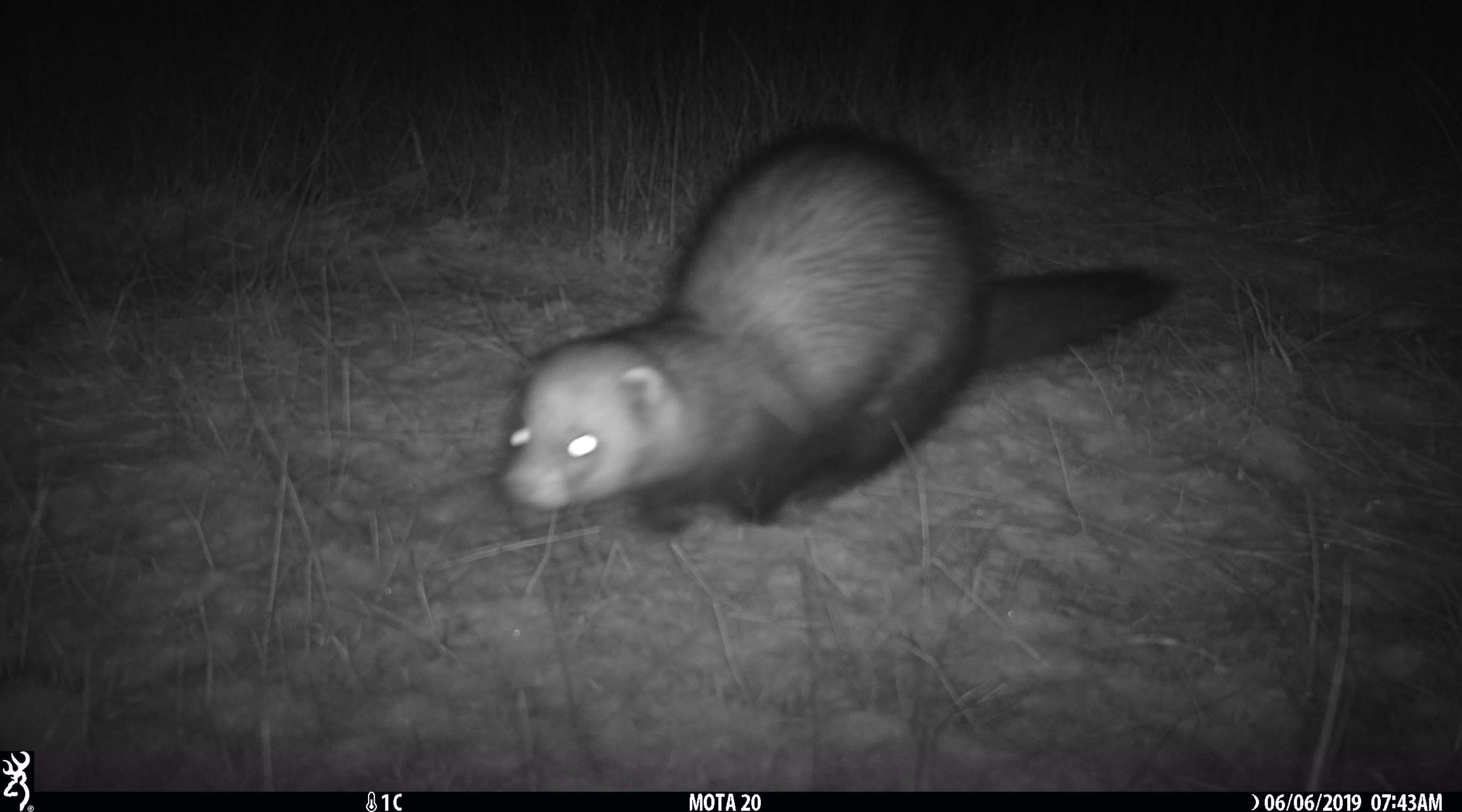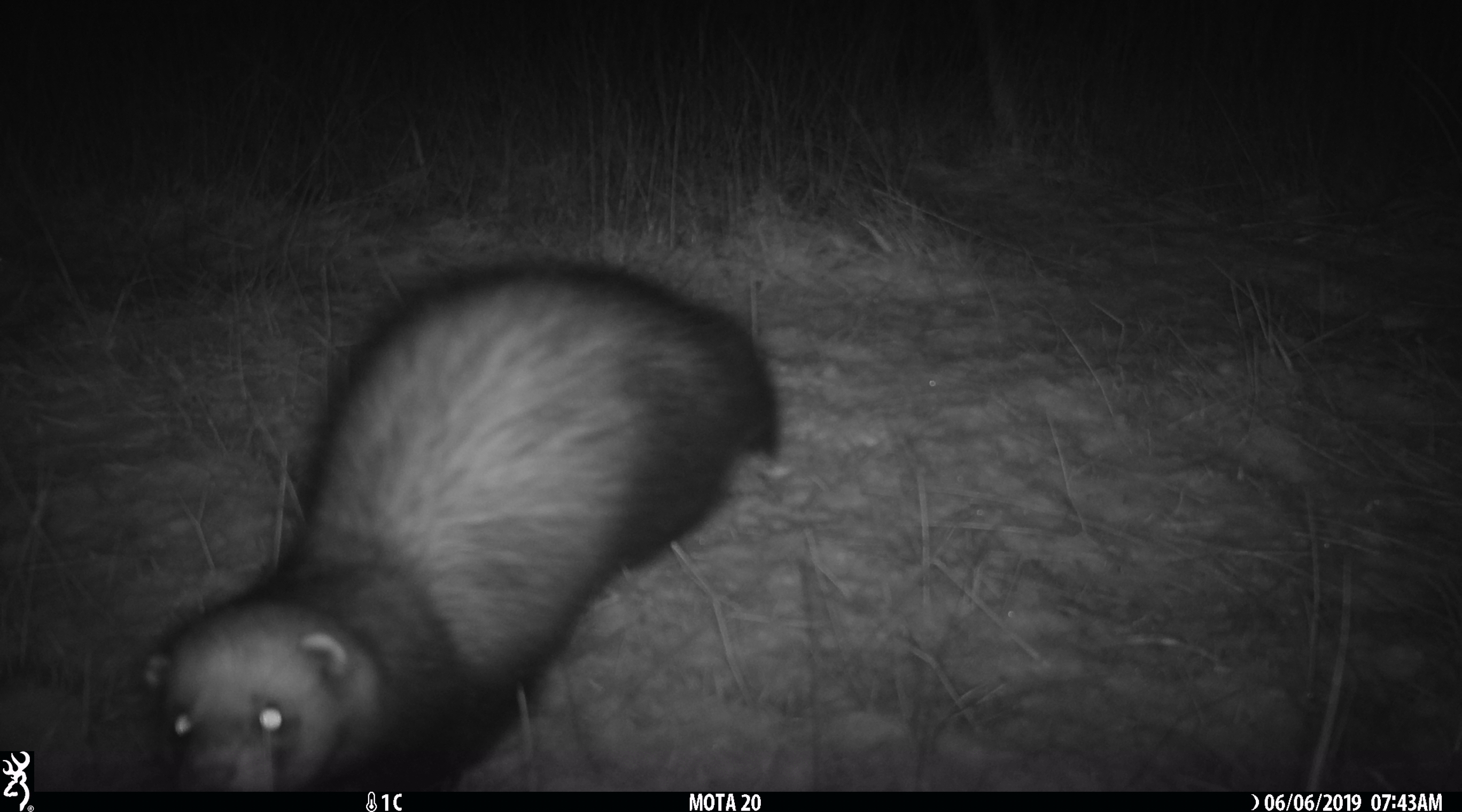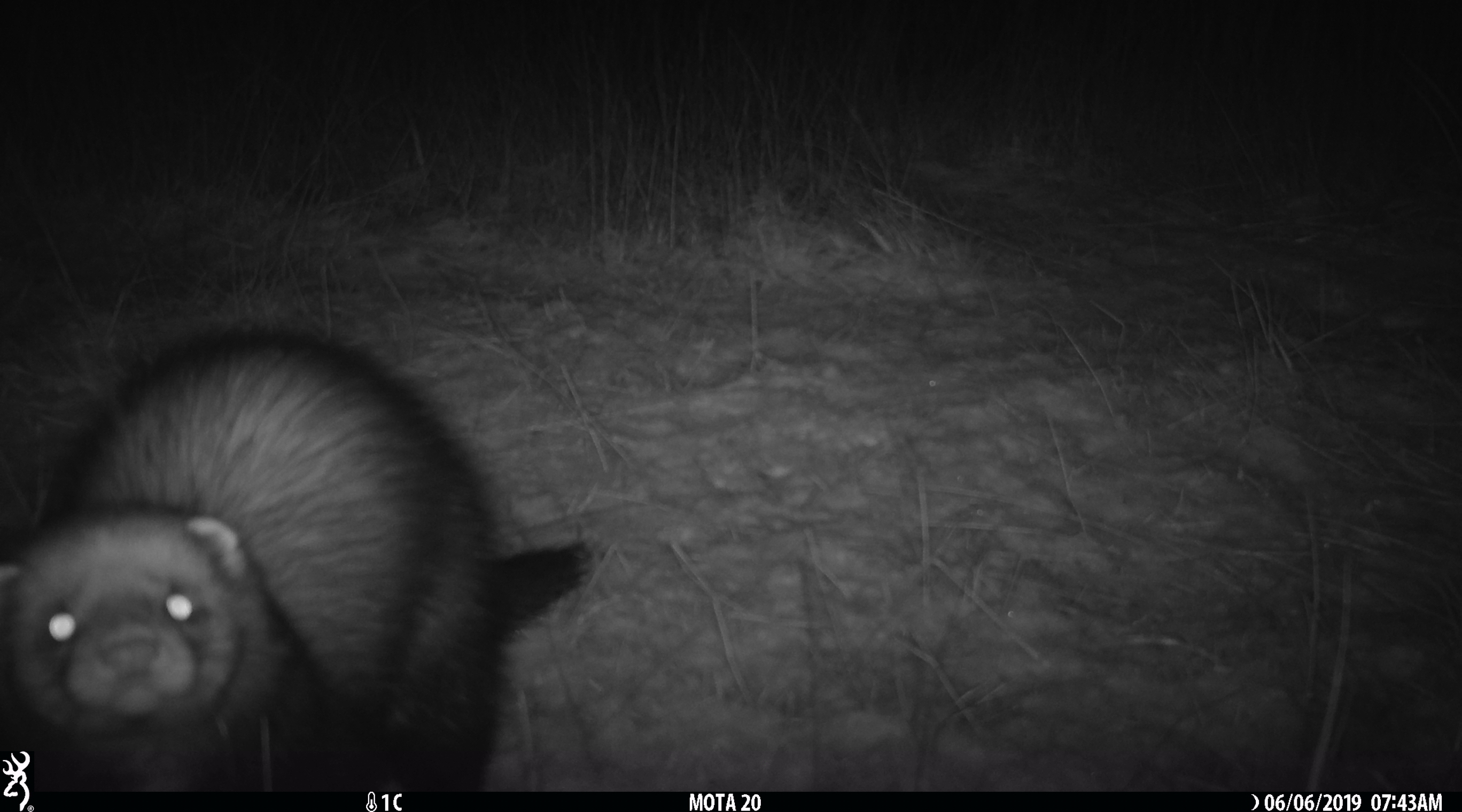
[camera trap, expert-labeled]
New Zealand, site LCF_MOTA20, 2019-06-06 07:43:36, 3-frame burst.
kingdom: Animalia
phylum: Chordata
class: Mammalia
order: Carnivora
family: Mustelidae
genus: Mustela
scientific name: Mustela furo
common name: ferret